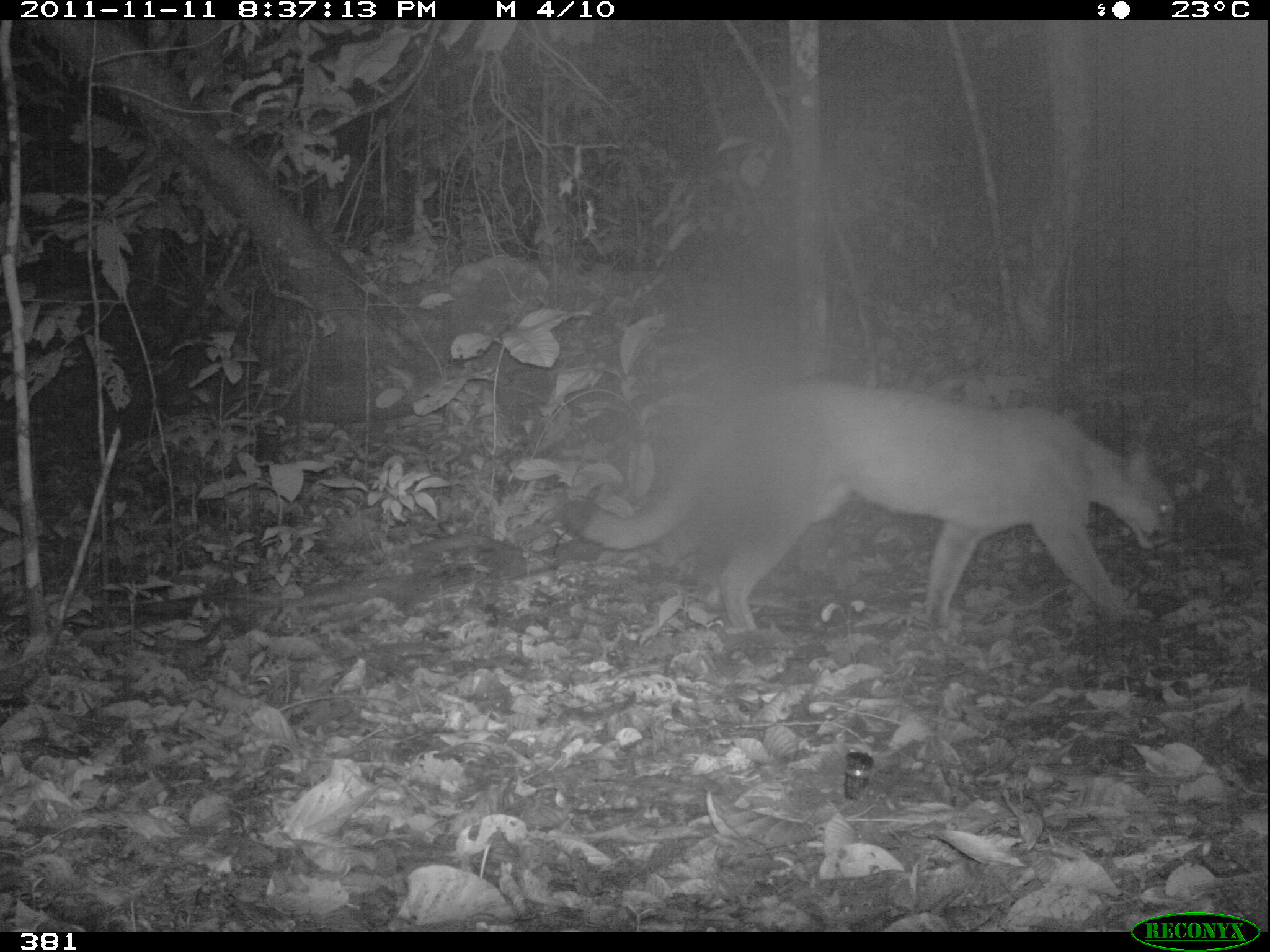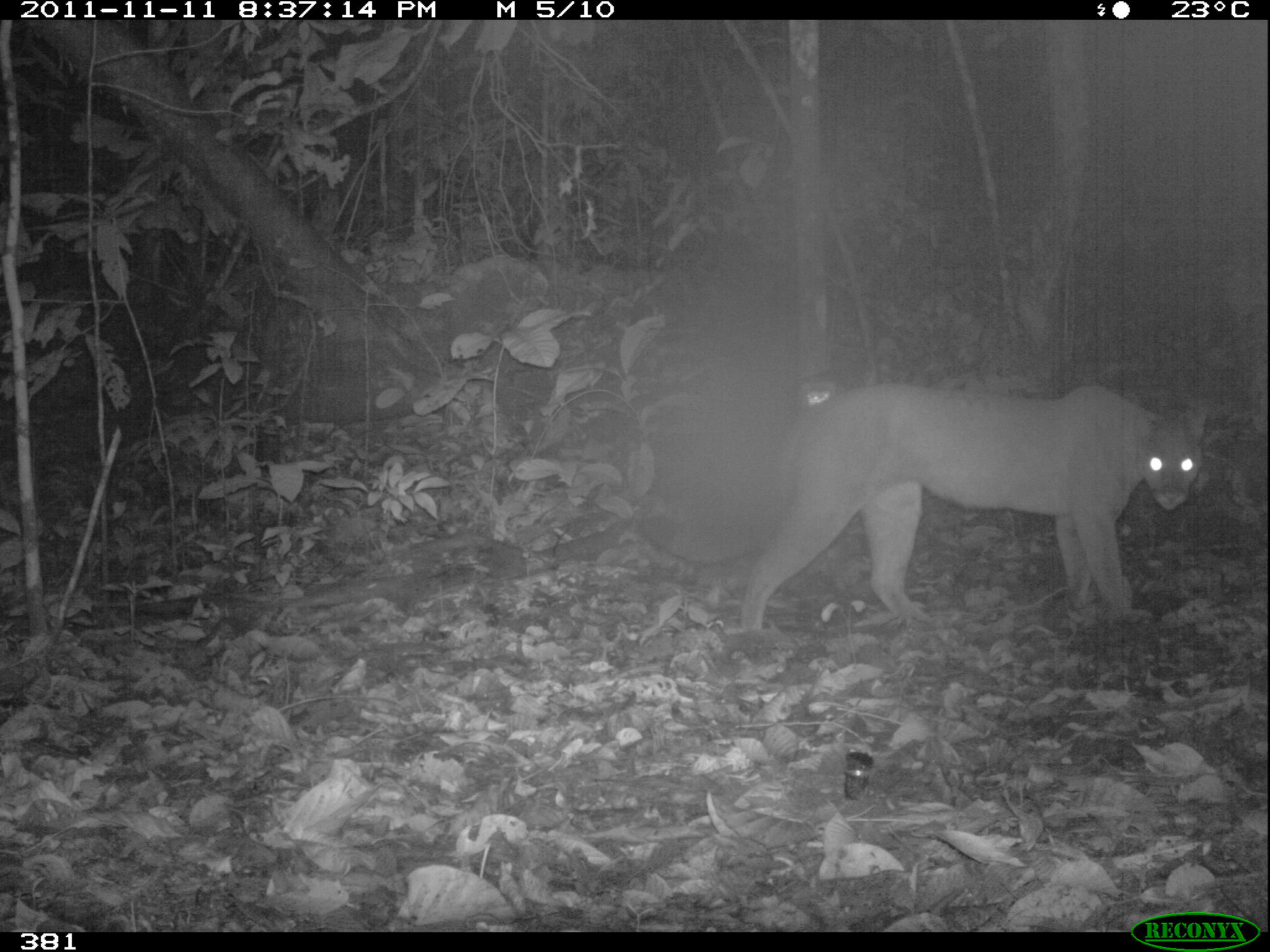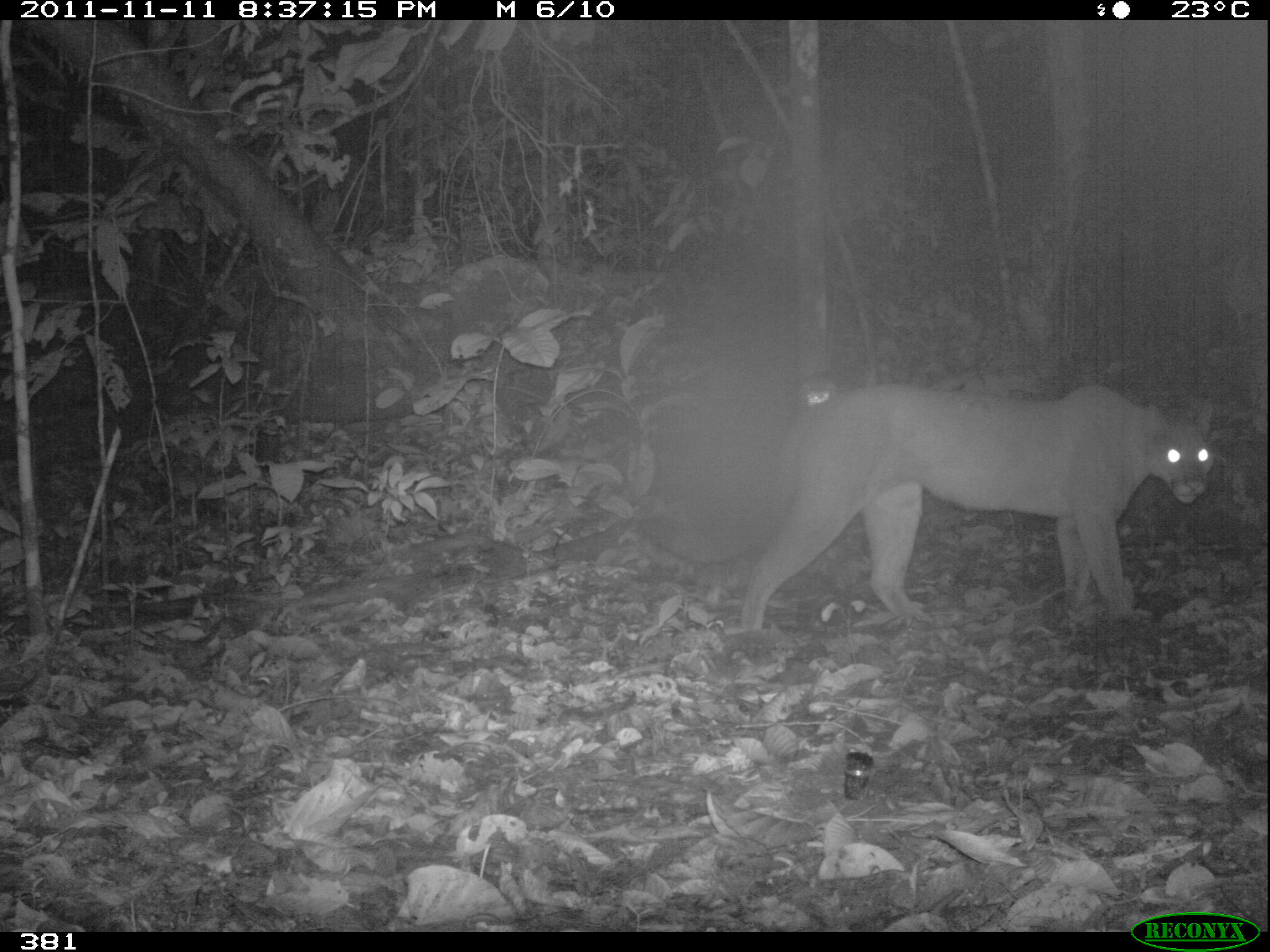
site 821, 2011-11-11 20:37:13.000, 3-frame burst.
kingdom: Animalia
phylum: Chordata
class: Mammalia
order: Carnivora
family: Felidae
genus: Puma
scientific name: Puma concolor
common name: mountain lion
Puma concolor (mountain lion).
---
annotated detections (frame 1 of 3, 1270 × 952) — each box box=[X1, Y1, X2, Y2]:
puma concolor: box=[557, 375, 1176, 640]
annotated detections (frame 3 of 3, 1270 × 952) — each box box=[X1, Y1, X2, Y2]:
puma concolor: box=[637, 380, 1218, 636]